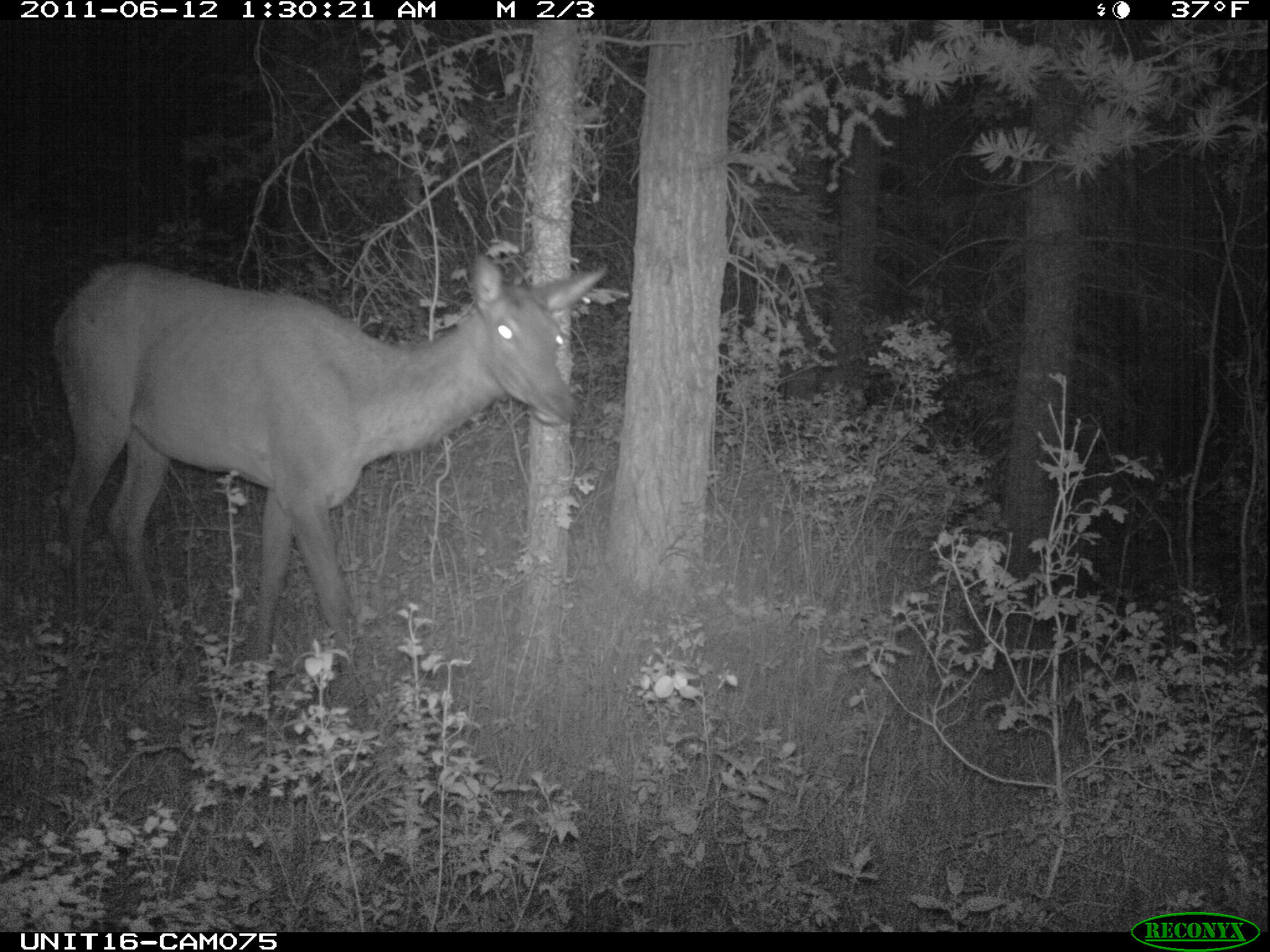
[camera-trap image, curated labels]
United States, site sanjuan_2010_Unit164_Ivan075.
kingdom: Animalia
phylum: Chordata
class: Mammalia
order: Artiodactyla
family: Cervidae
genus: Cervus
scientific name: Cervus elaphus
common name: red deer